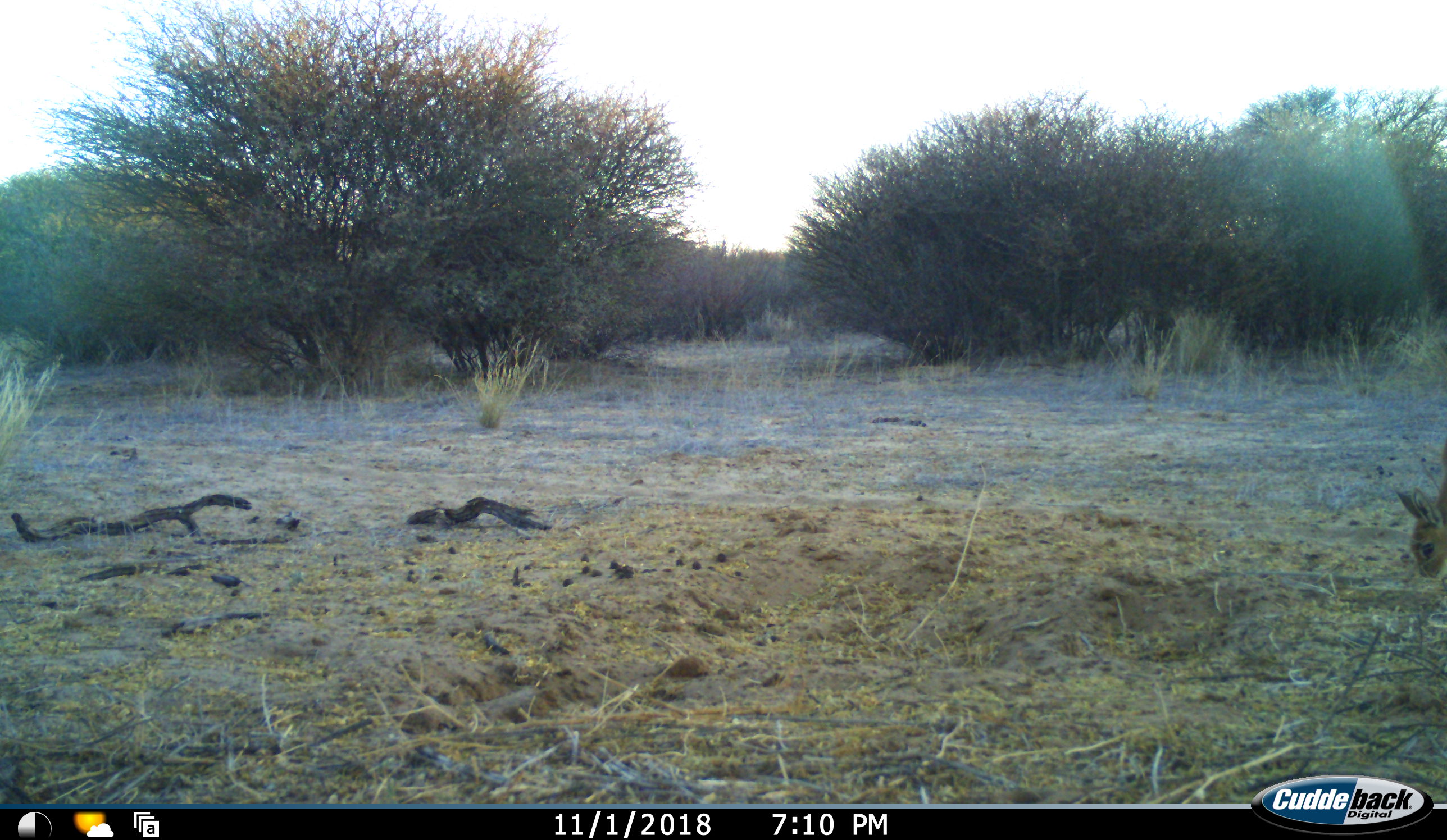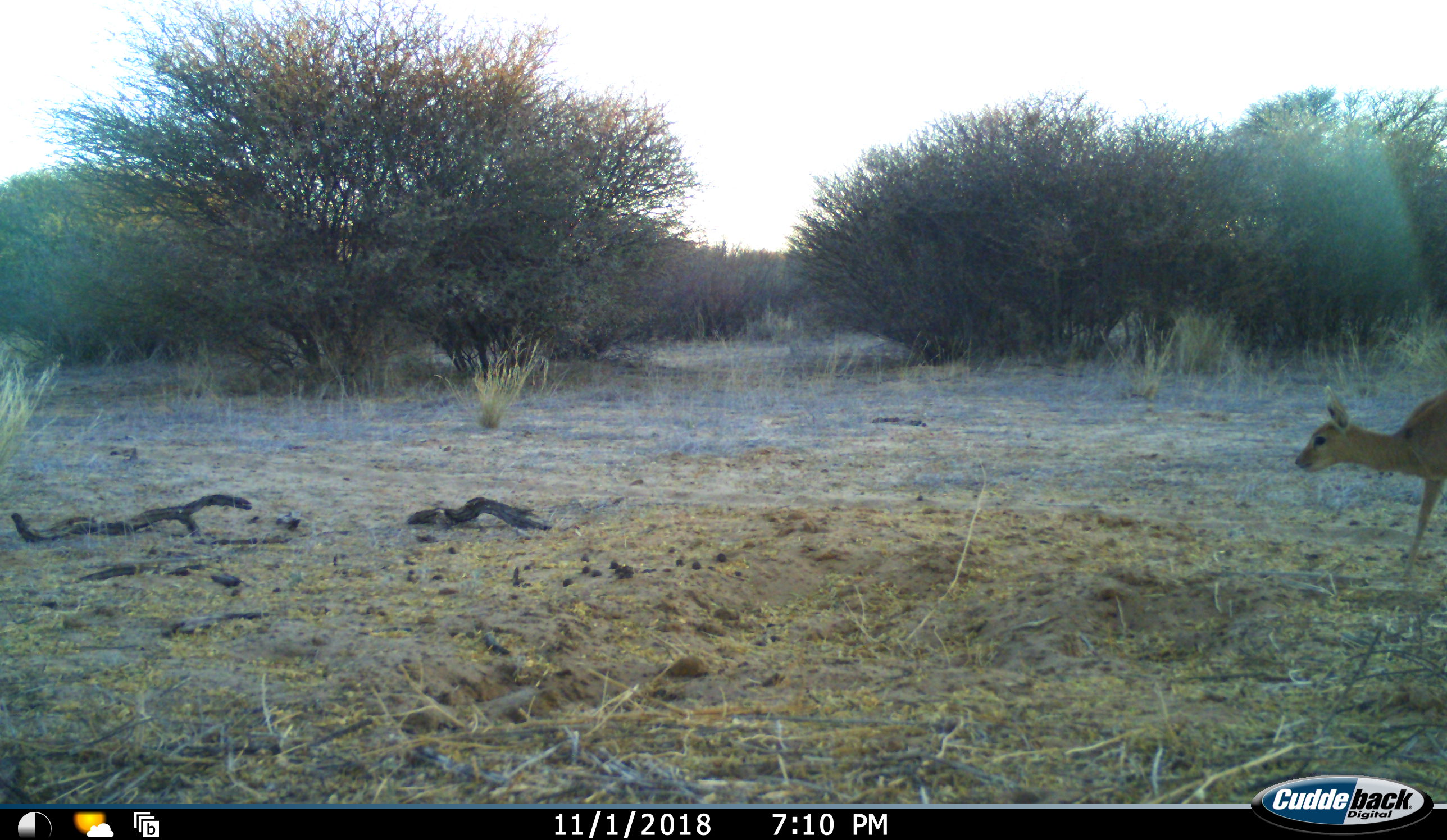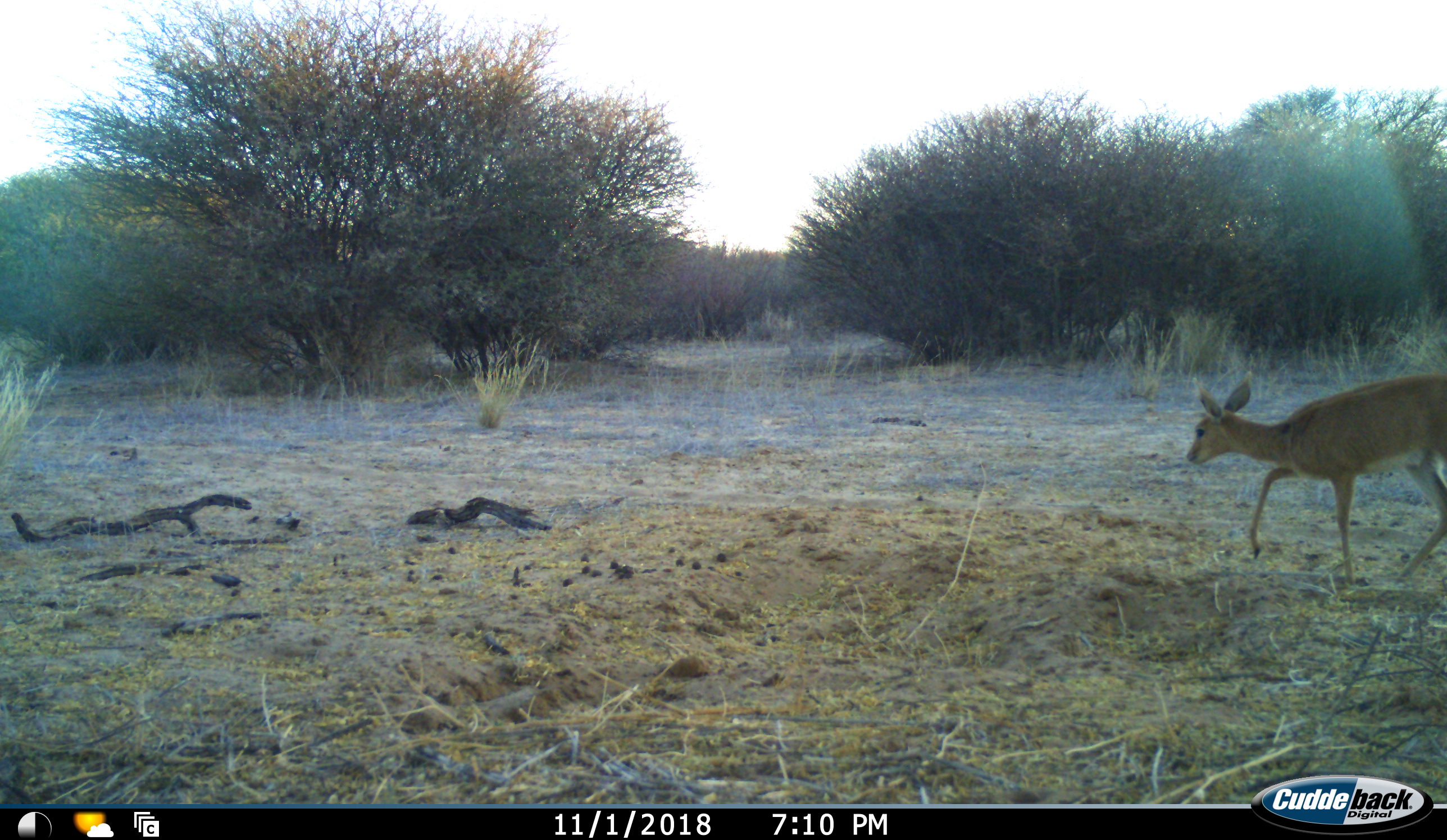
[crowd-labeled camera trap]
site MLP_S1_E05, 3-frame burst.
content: unidentified animal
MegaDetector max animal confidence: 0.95